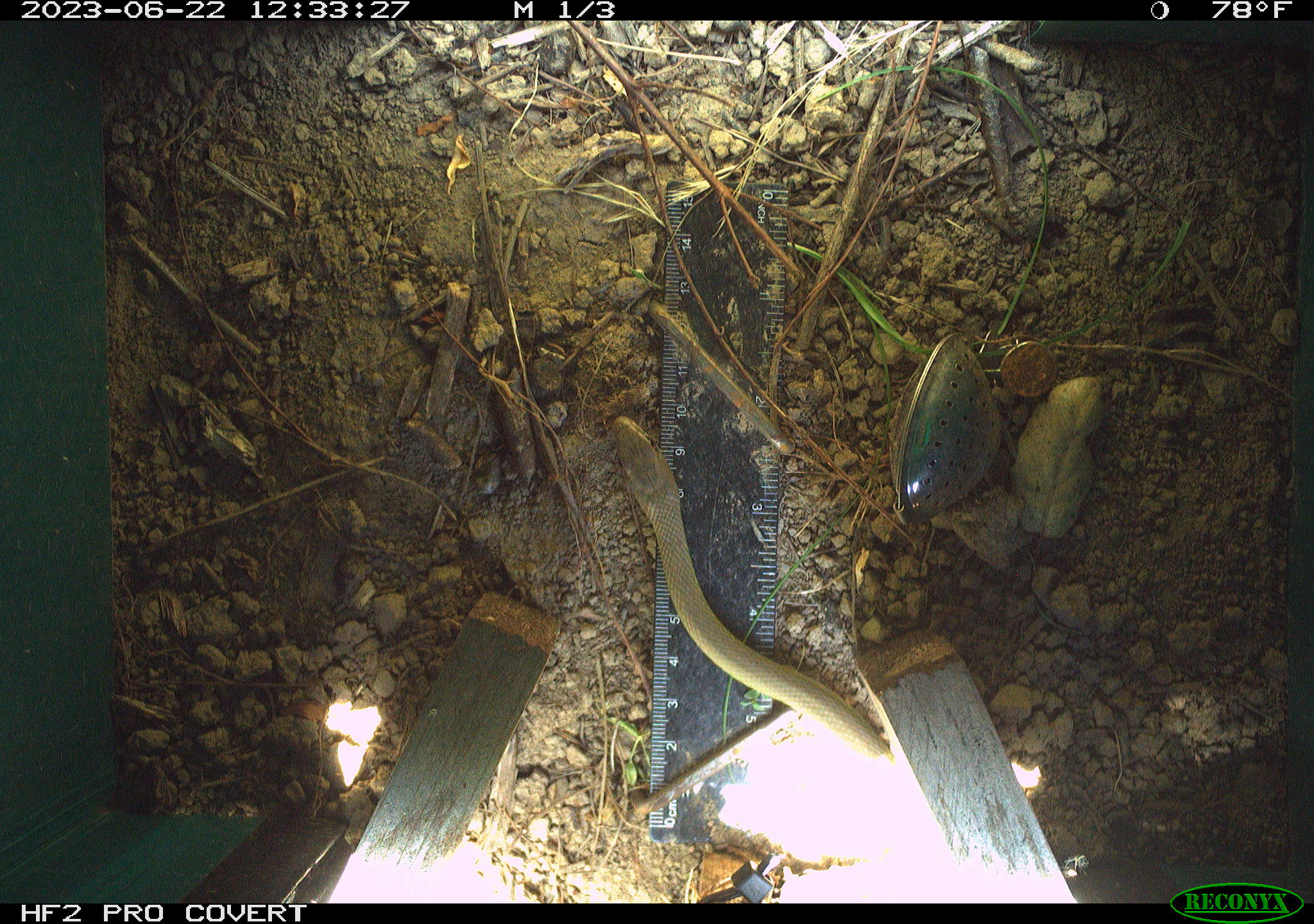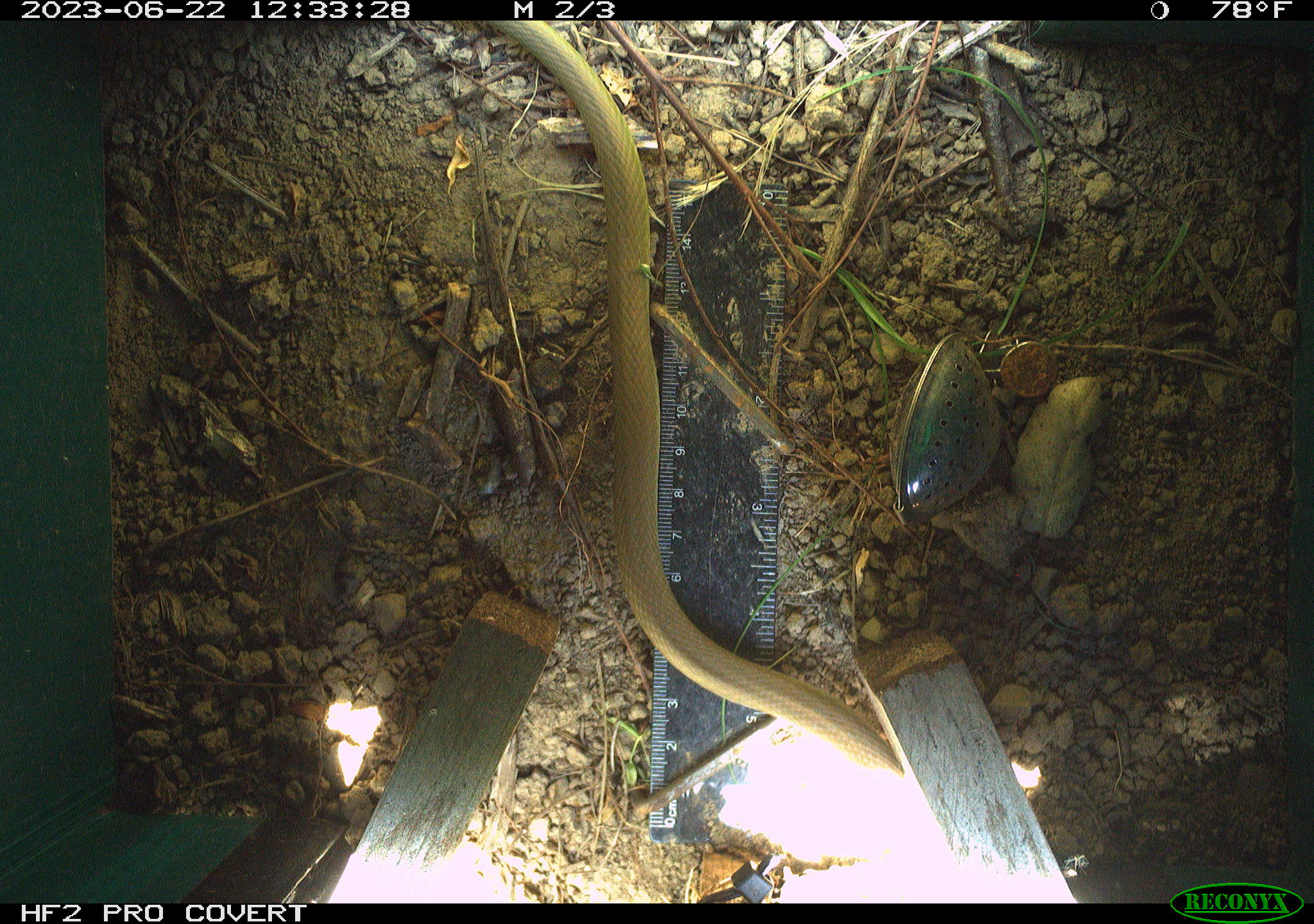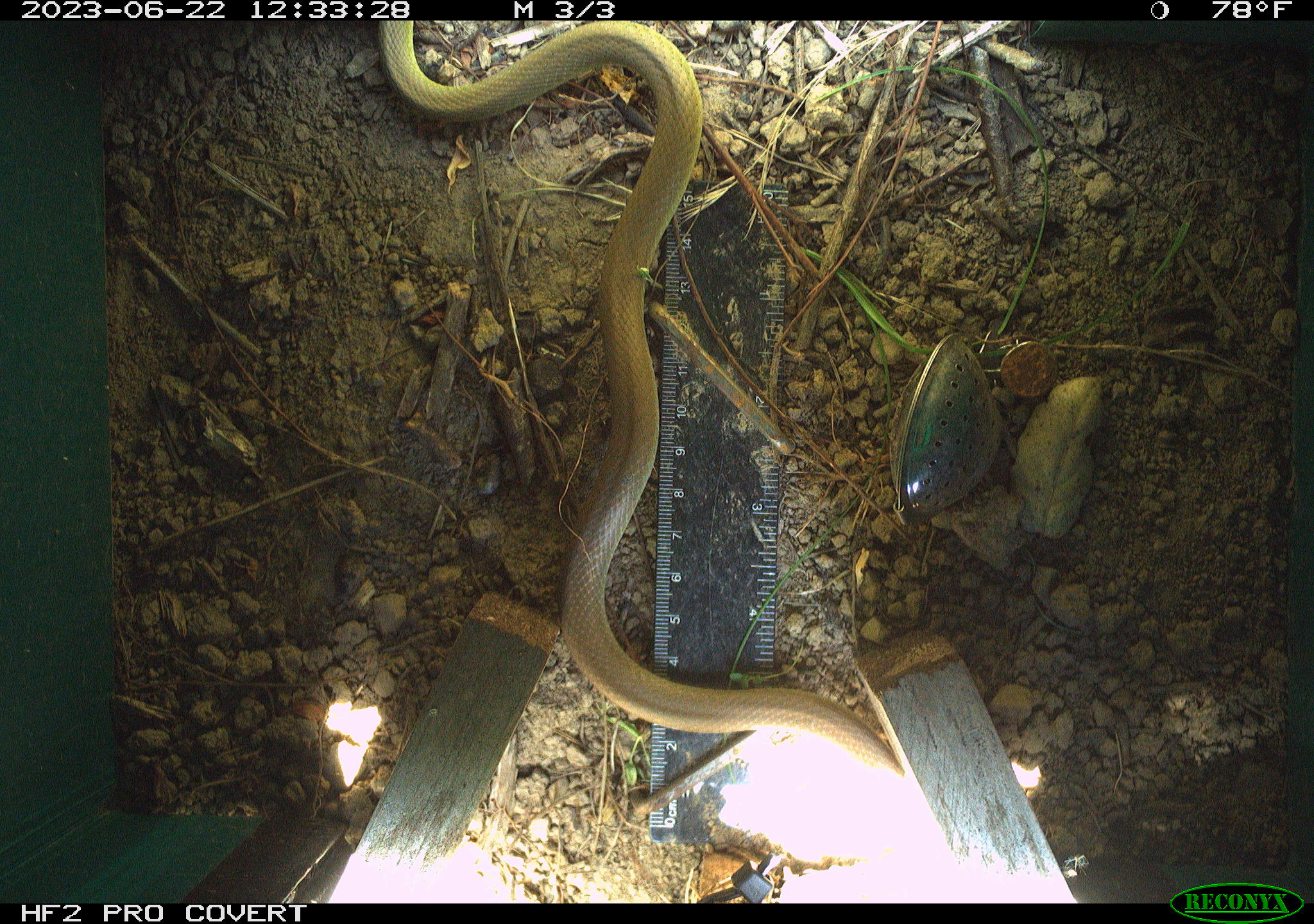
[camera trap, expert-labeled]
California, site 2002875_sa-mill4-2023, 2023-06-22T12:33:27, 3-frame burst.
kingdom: Animalia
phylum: Chordata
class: Reptilia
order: Squamata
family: Colubridae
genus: Coluber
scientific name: Coluber constrictor mormon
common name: western yellow-bellied racer